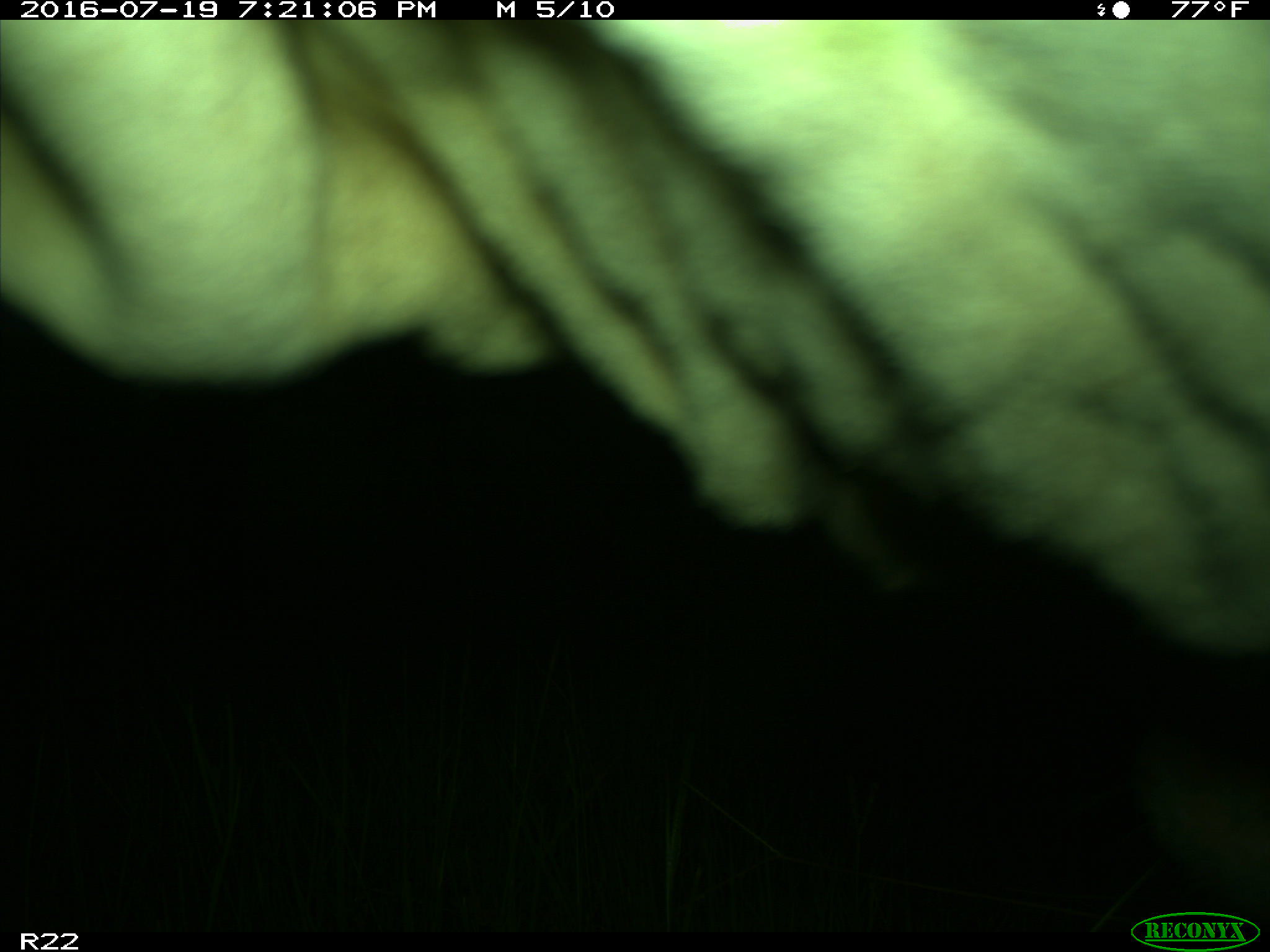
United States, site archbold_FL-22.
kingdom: Animalia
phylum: Chordata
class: Mammalia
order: Artiodactyla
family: Bovidae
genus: Bos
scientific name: Bos taurus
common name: domestic cow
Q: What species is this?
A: Bos taurus (domestic cow).